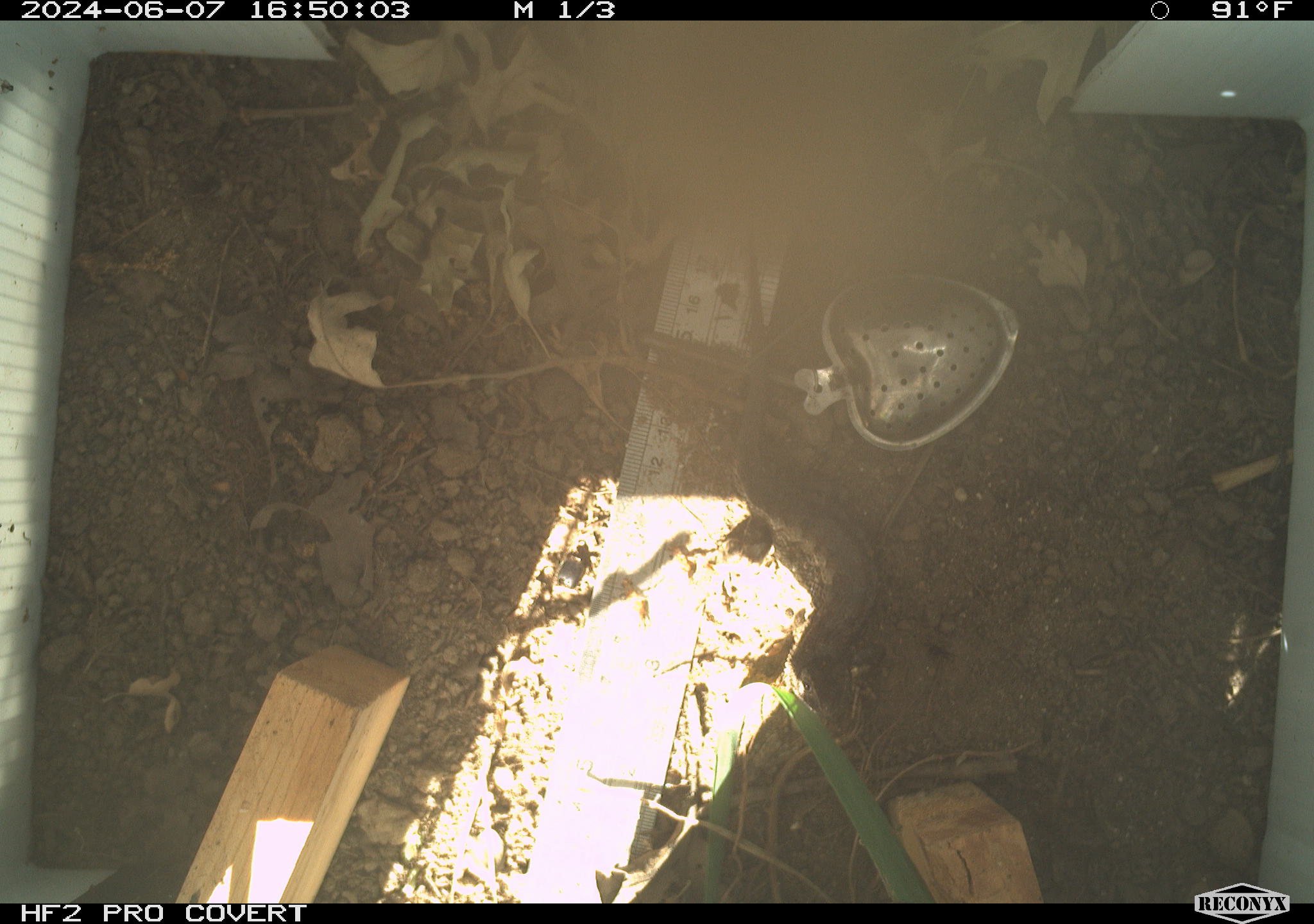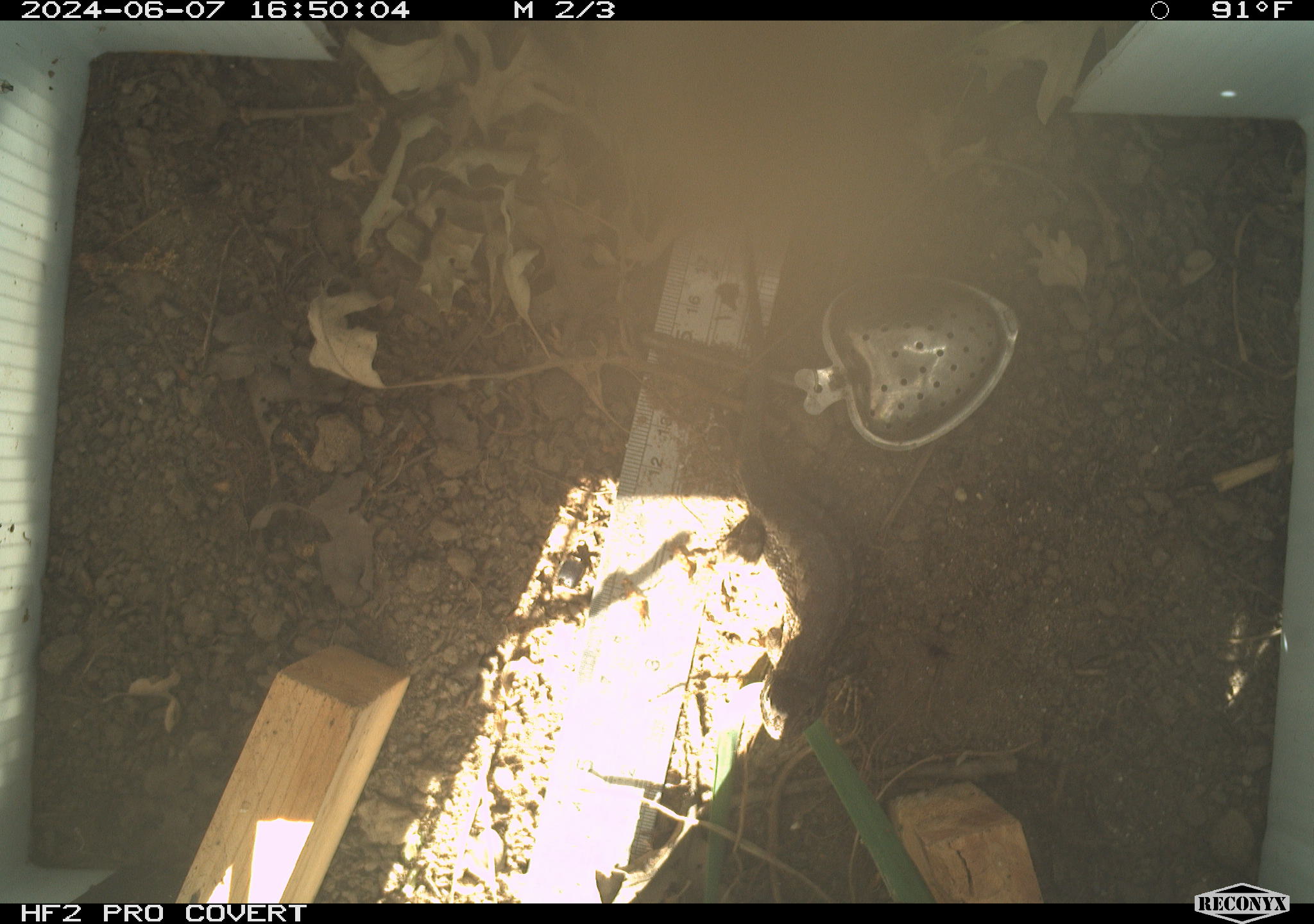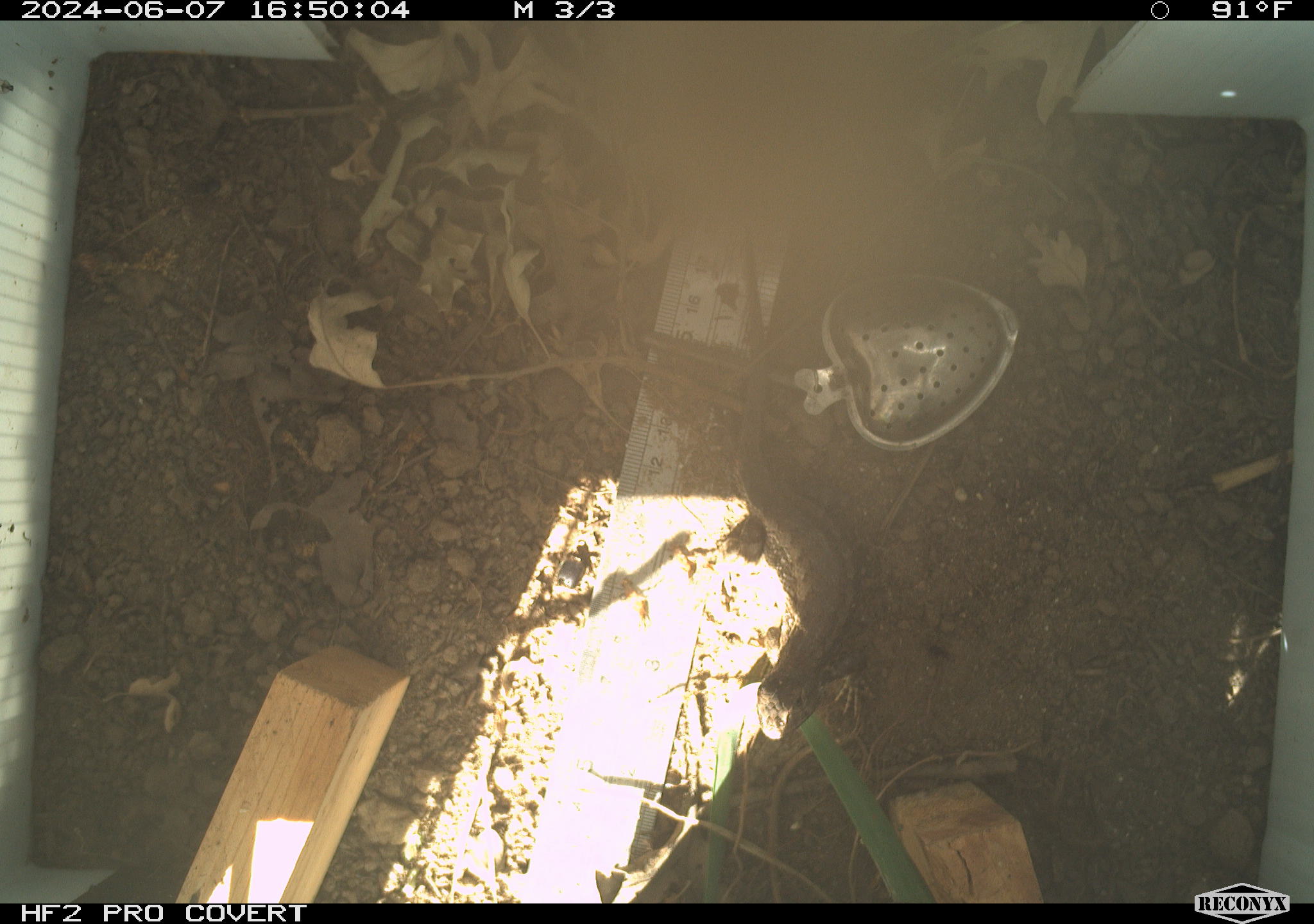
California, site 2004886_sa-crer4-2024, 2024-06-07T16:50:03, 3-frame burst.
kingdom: Animalia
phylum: Chordata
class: Reptilia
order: Squamata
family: Phrynosomatidae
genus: Sceloporus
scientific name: Sceloporus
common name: spiny lizards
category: sceloporus species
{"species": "sceloporus species (spiny lizards) (Sceloporus)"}